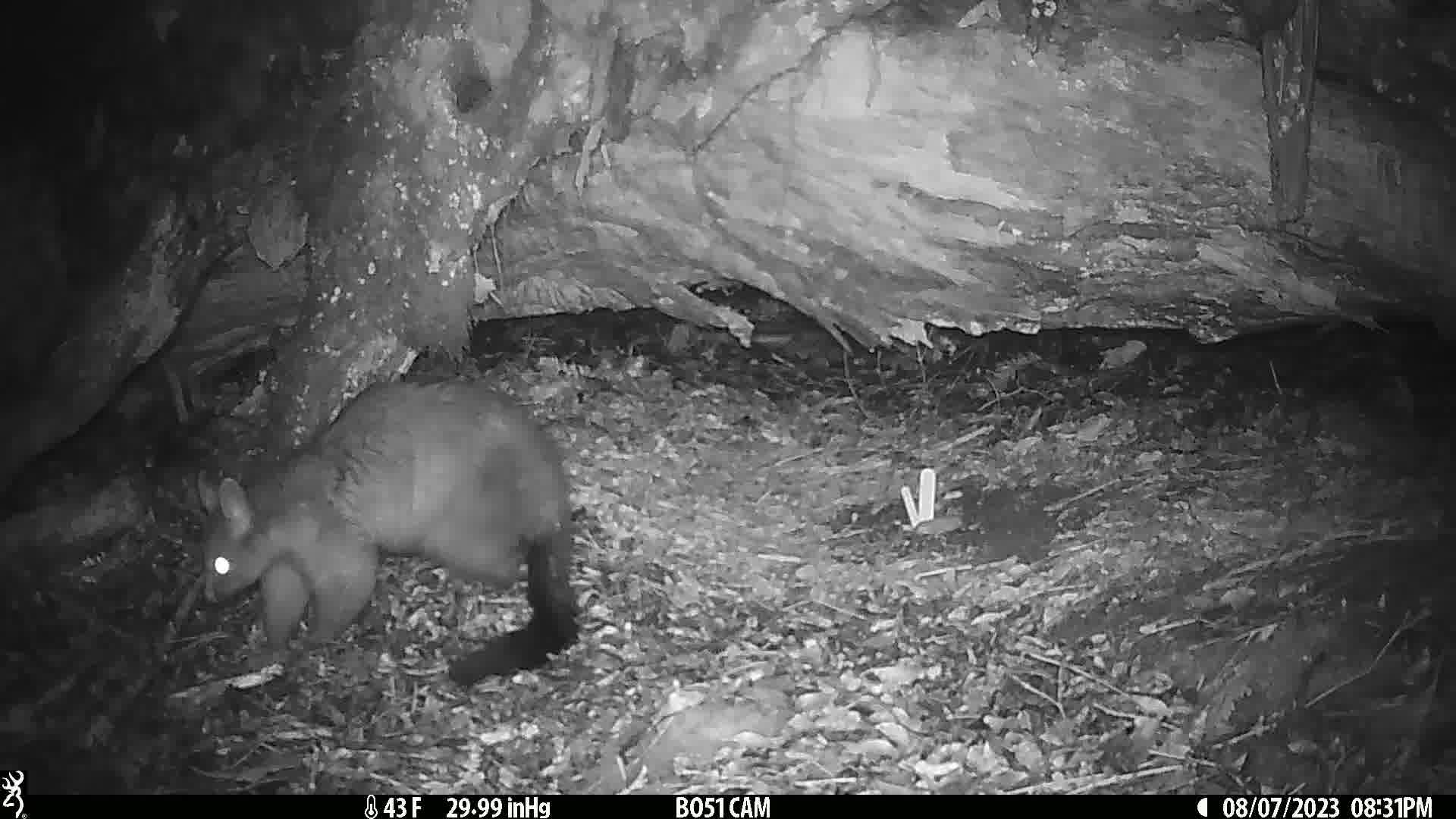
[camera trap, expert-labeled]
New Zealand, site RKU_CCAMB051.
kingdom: Animalia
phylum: Chordata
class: Mammalia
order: Diprotodontia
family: Phalangeridae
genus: Trichosurus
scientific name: Trichosurus vulpecula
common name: common brushtail possum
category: possum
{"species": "possum (common brushtail possum) (Trichosurus vulpecula)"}